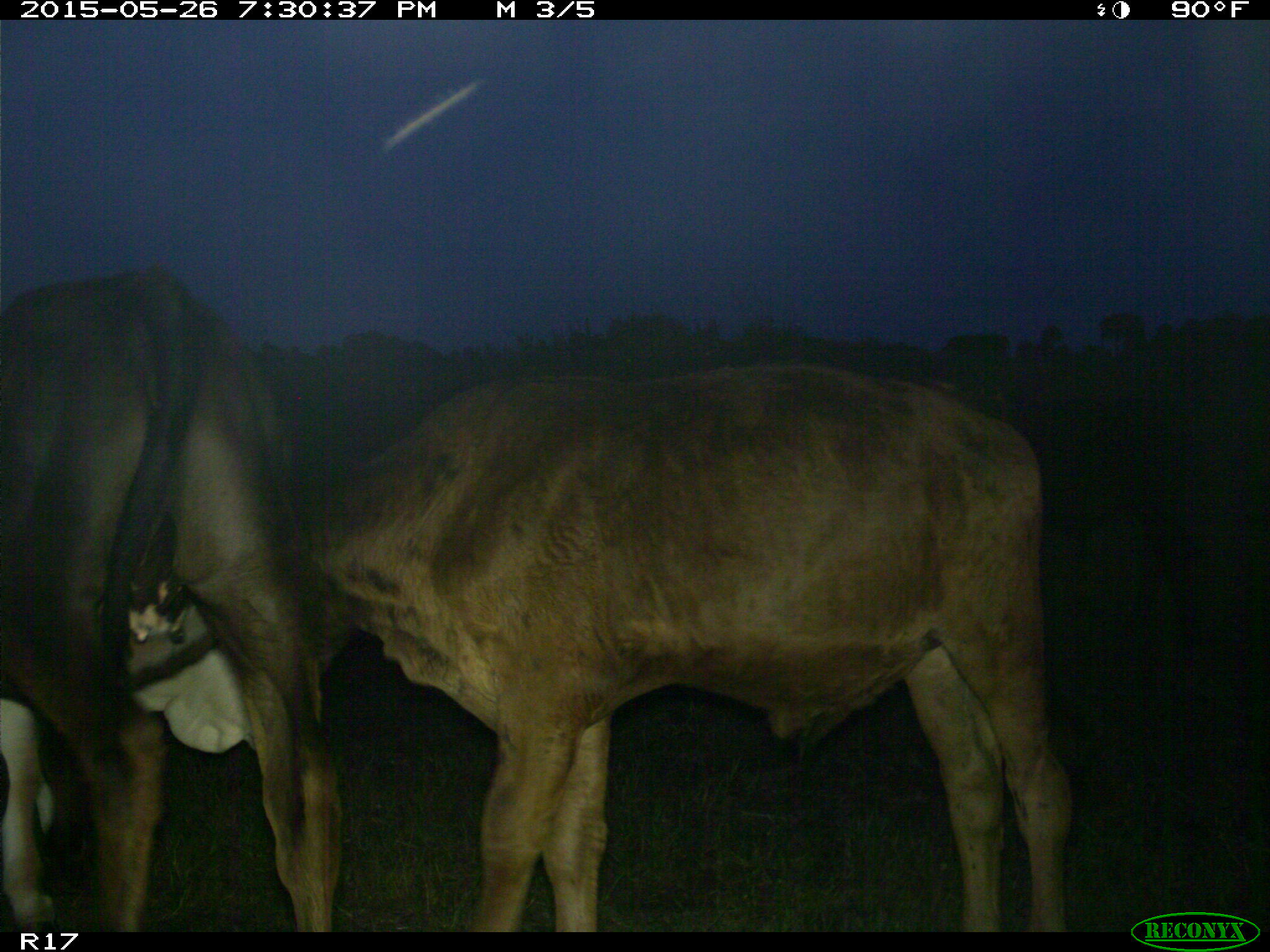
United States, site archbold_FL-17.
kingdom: Animalia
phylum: Chordata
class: Mammalia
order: Artiodactyla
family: Bovidae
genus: Bos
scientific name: Bos taurus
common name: domestic cow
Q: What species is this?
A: Bos taurus (domestic cow).